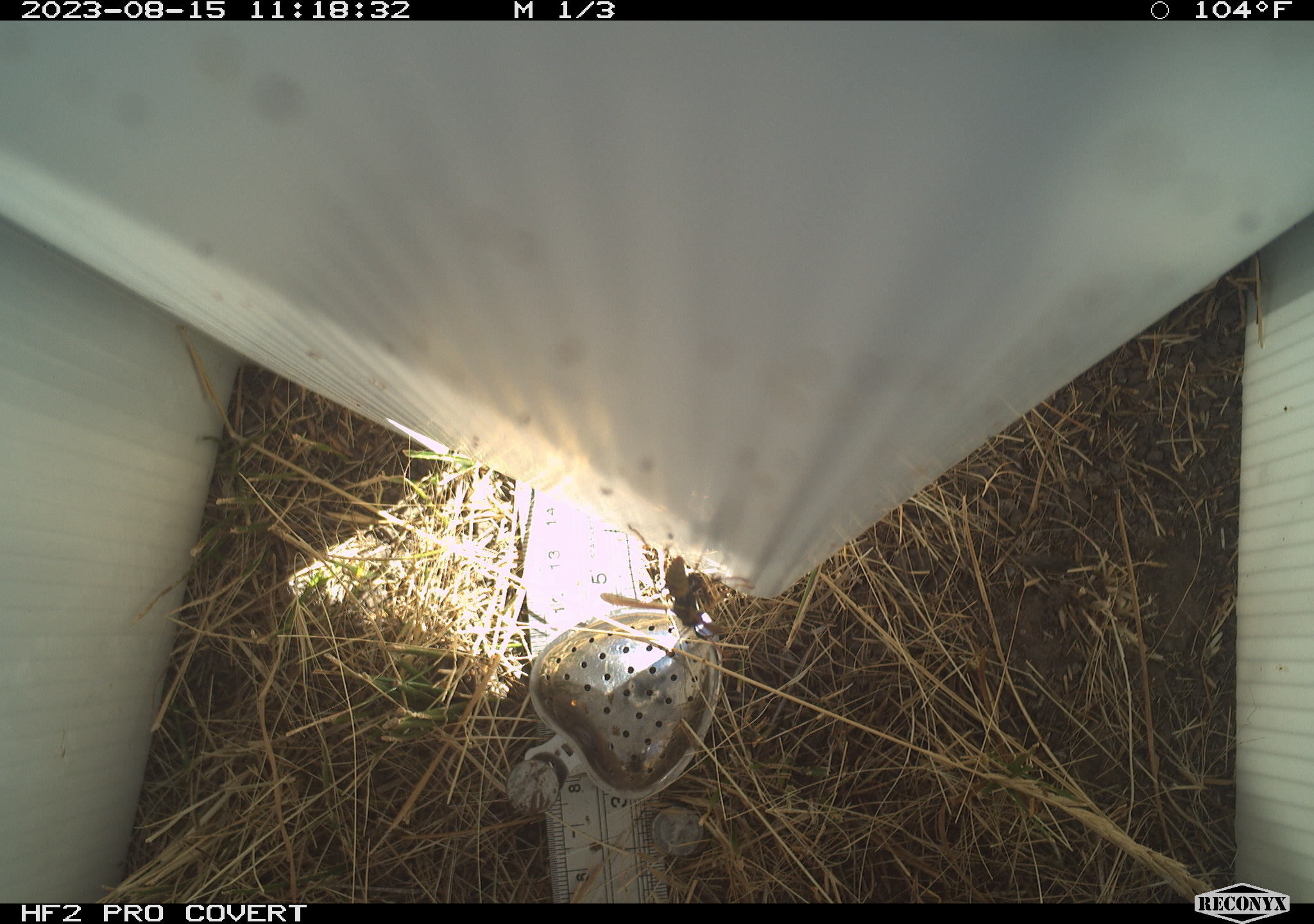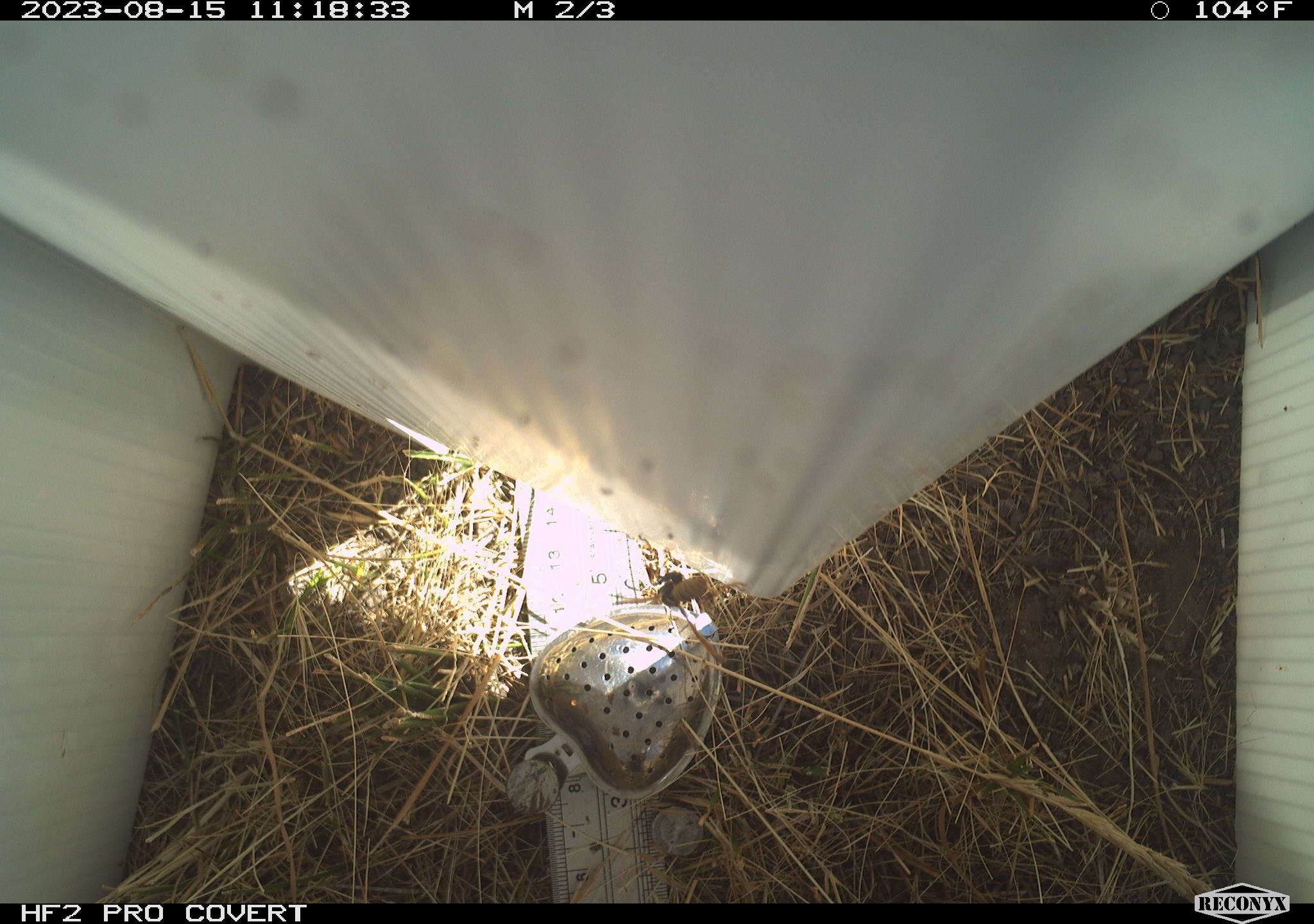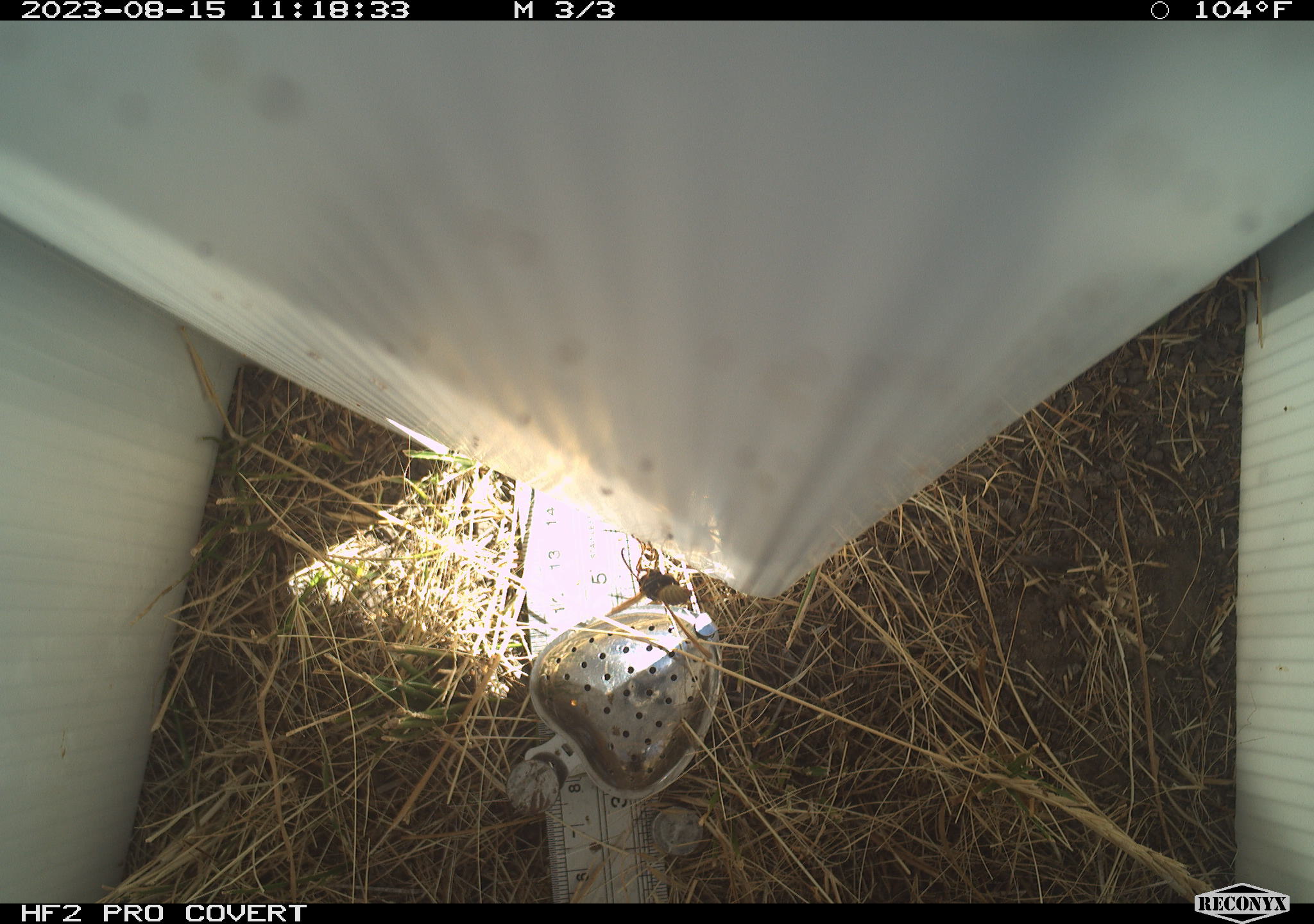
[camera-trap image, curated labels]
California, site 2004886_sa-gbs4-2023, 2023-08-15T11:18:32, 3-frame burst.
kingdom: Animalia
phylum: Arthropoda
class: Insecta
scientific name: Insecta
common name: insect